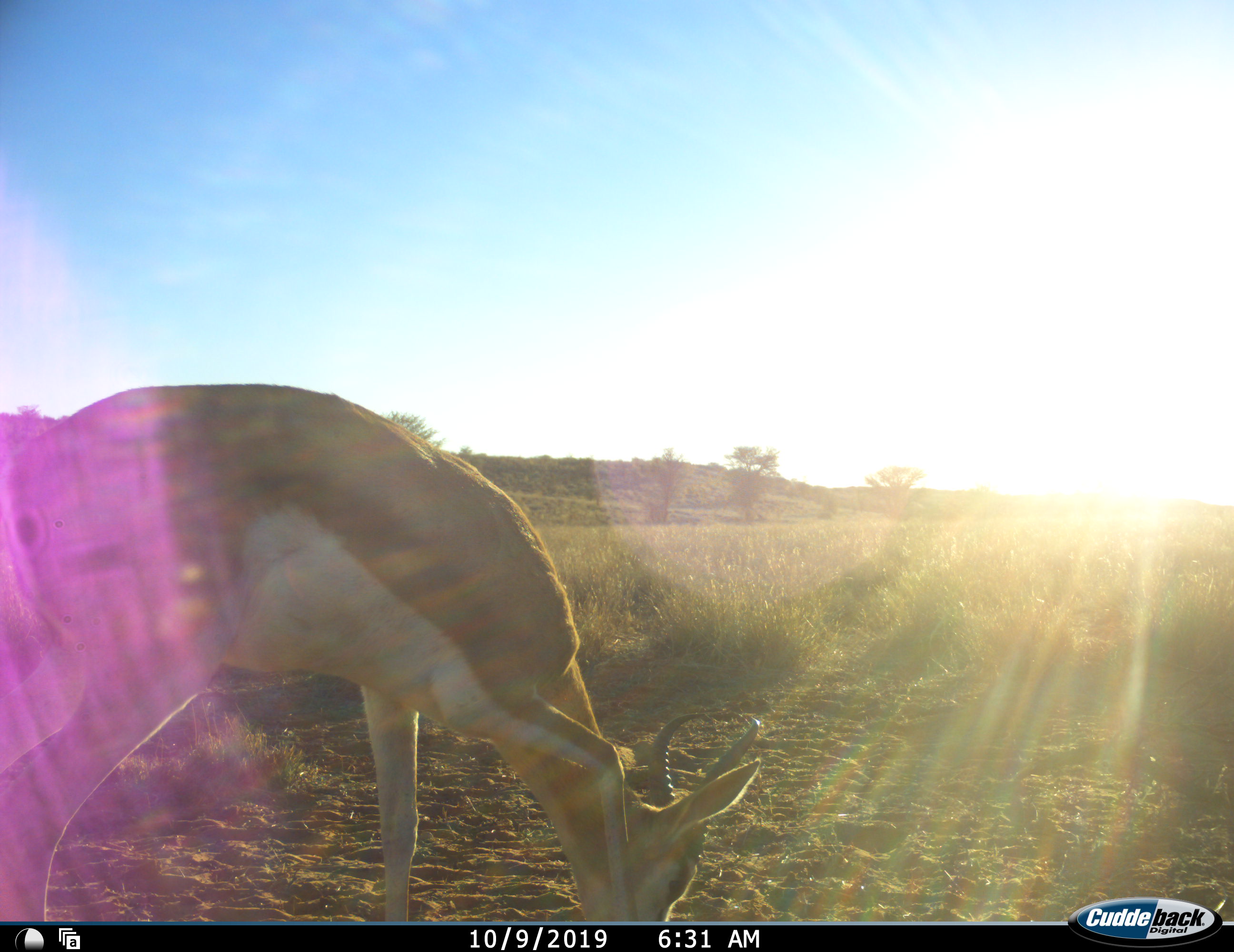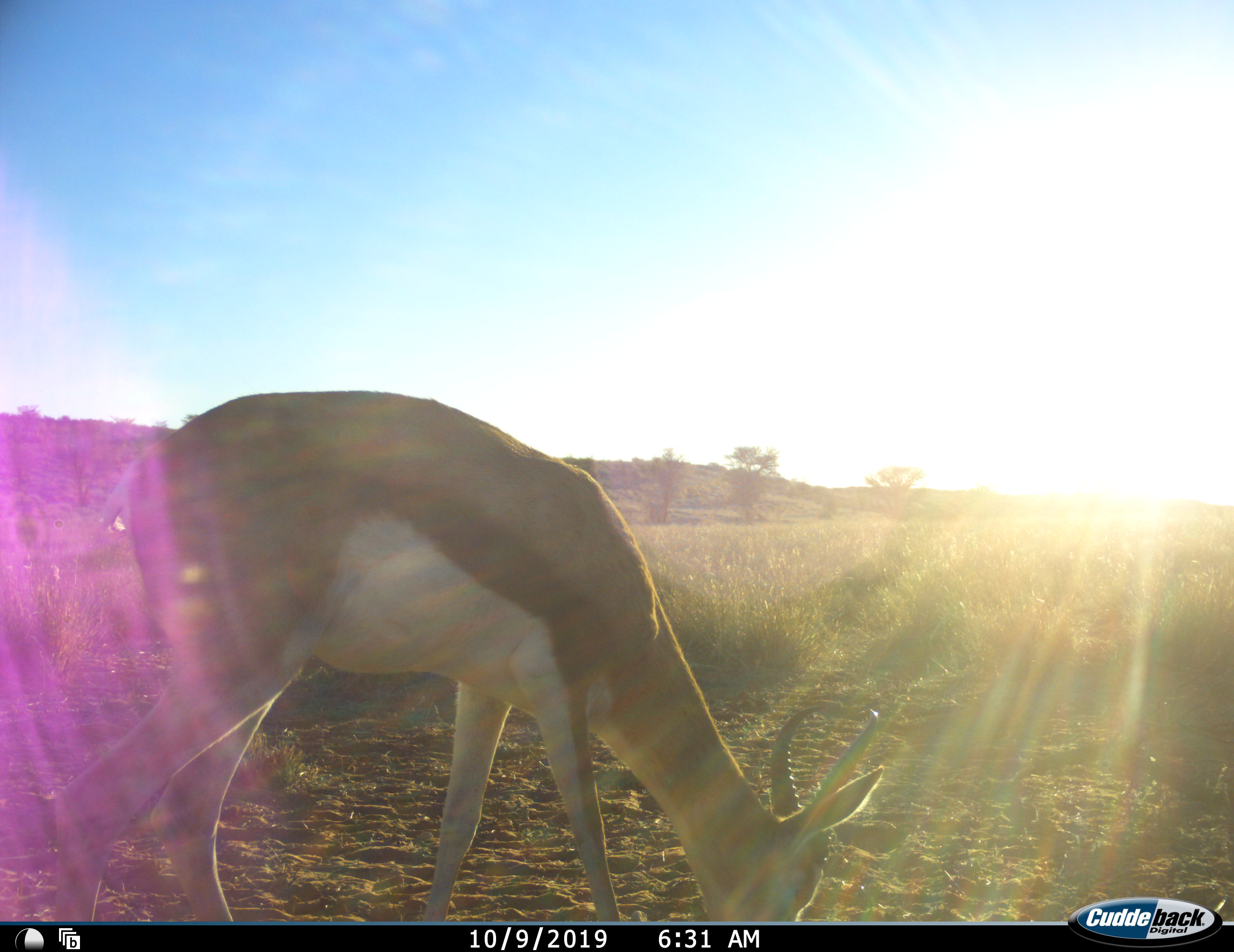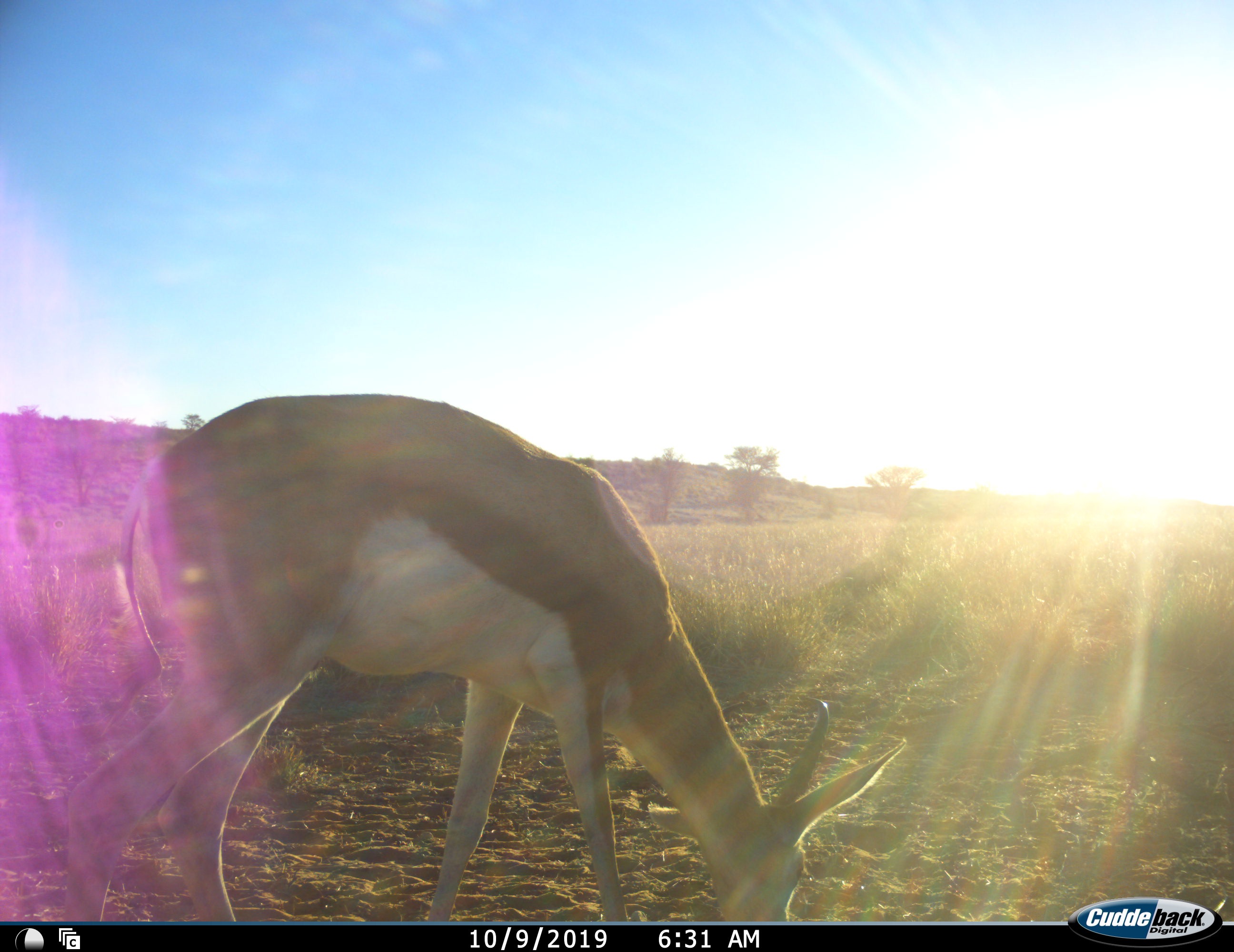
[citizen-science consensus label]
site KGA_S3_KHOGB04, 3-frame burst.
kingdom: Animalia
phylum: Chordata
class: Mammalia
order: Artiodactyla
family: Bovidae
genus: Antidorcas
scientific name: Antidorcas marsupialis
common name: springbok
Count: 1.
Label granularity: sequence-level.